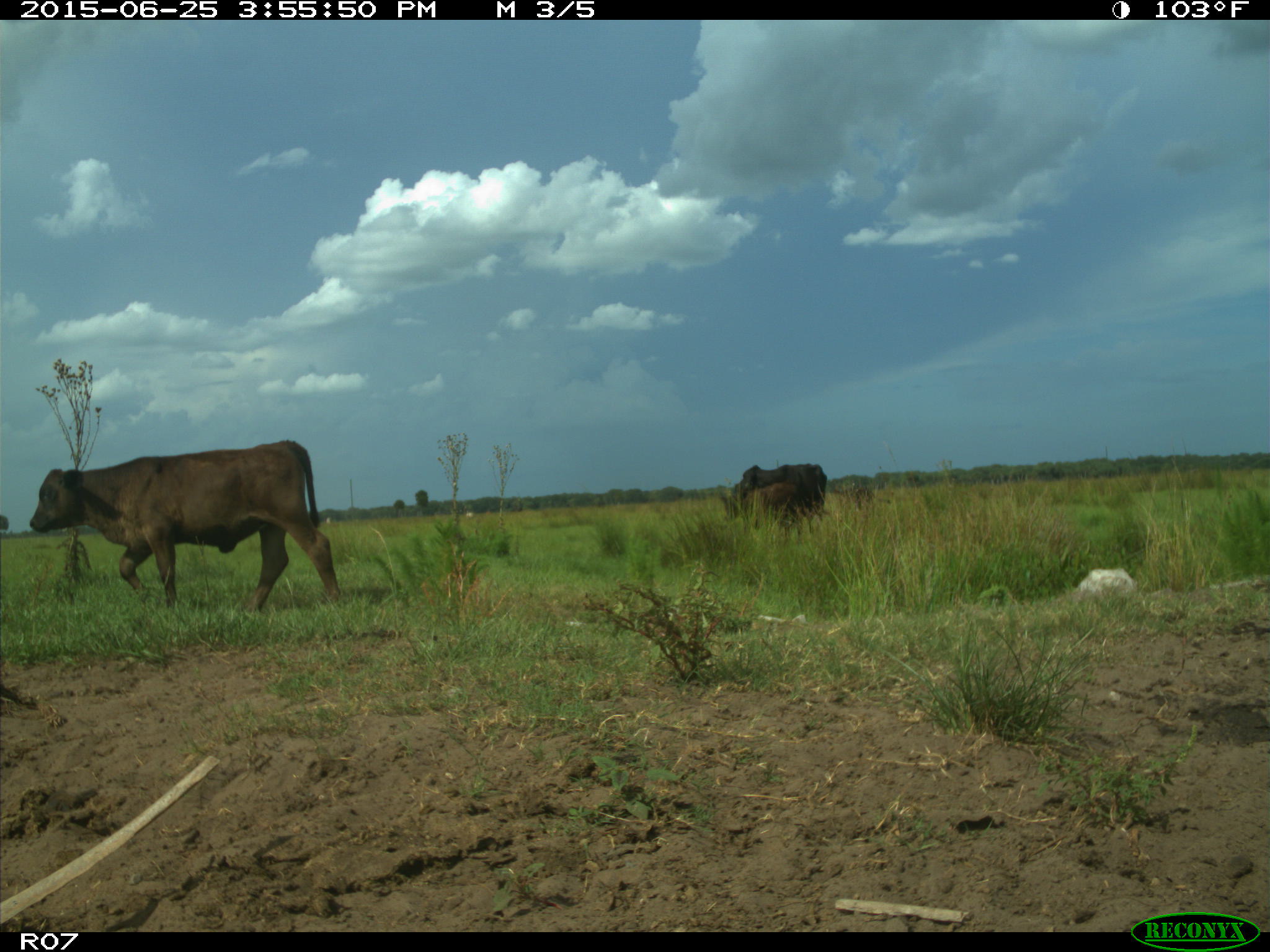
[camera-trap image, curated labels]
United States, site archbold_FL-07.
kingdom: Animalia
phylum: Chordata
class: Mammalia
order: Artiodactyla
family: Bovidae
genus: Bos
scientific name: Bos taurus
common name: domestic cow